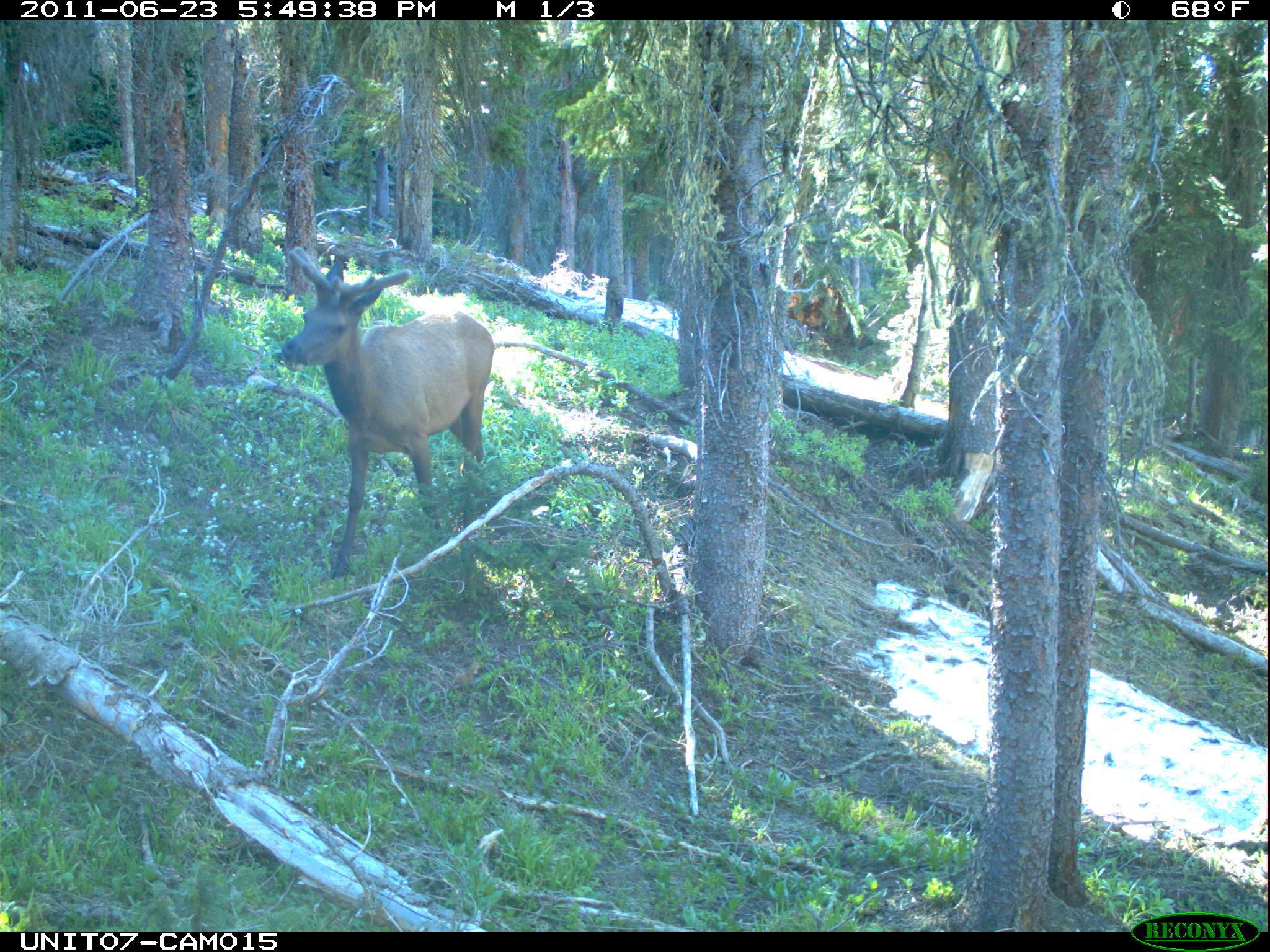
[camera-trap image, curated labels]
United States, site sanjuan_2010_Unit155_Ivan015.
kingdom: Animalia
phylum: Chordata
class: Mammalia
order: Artiodactyla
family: Cervidae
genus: Cervus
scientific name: Cervus elaphus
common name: red deer